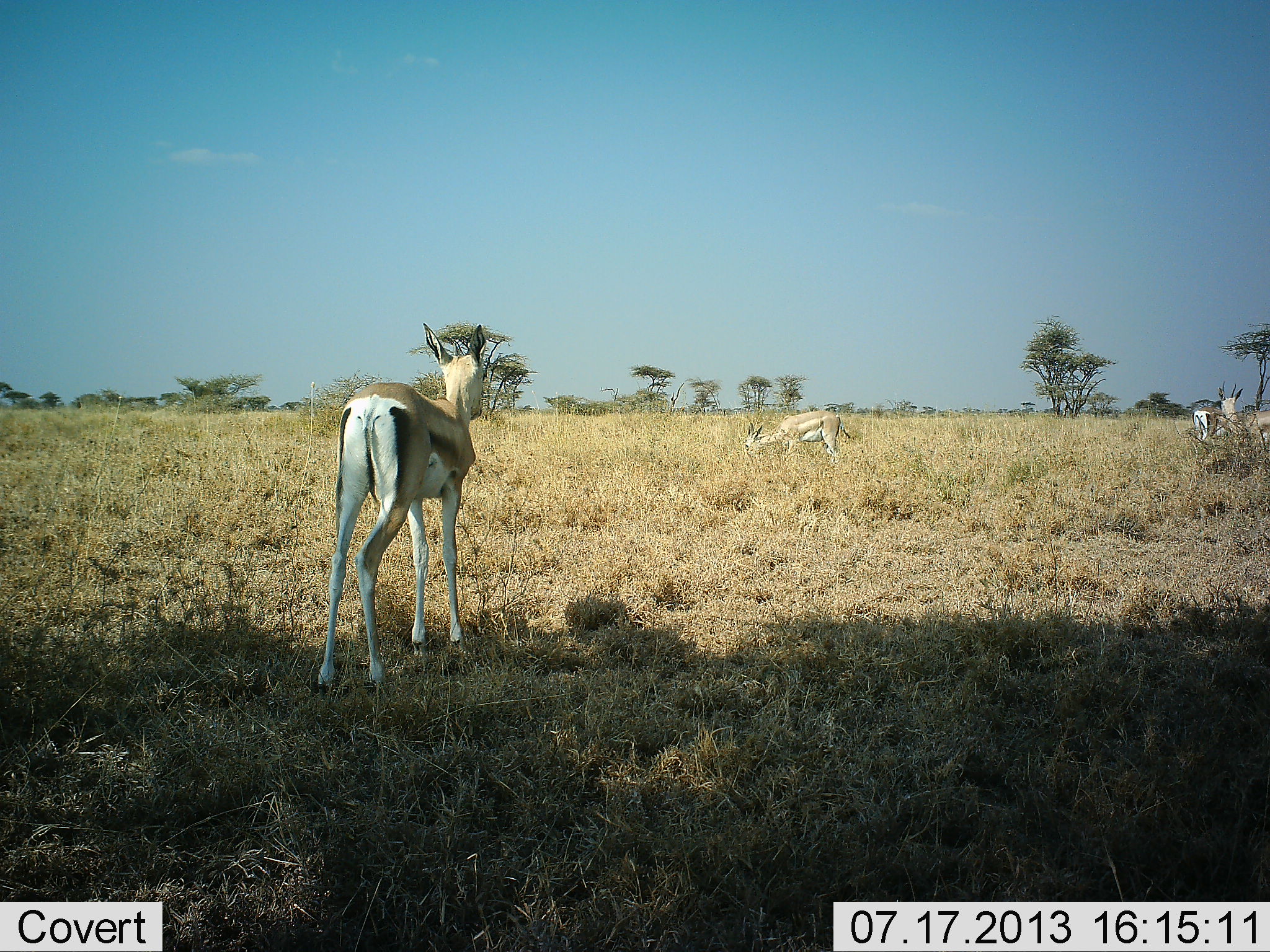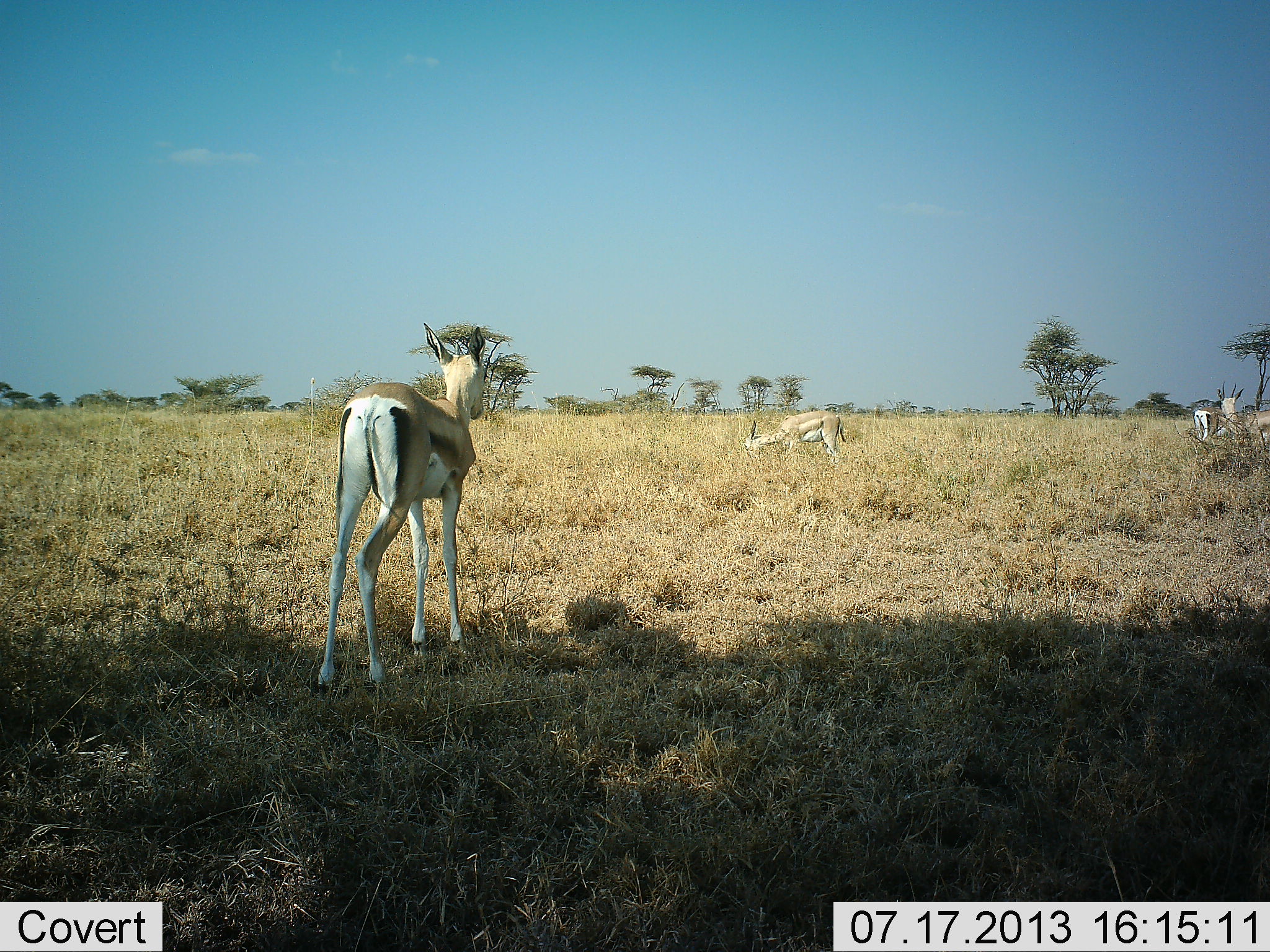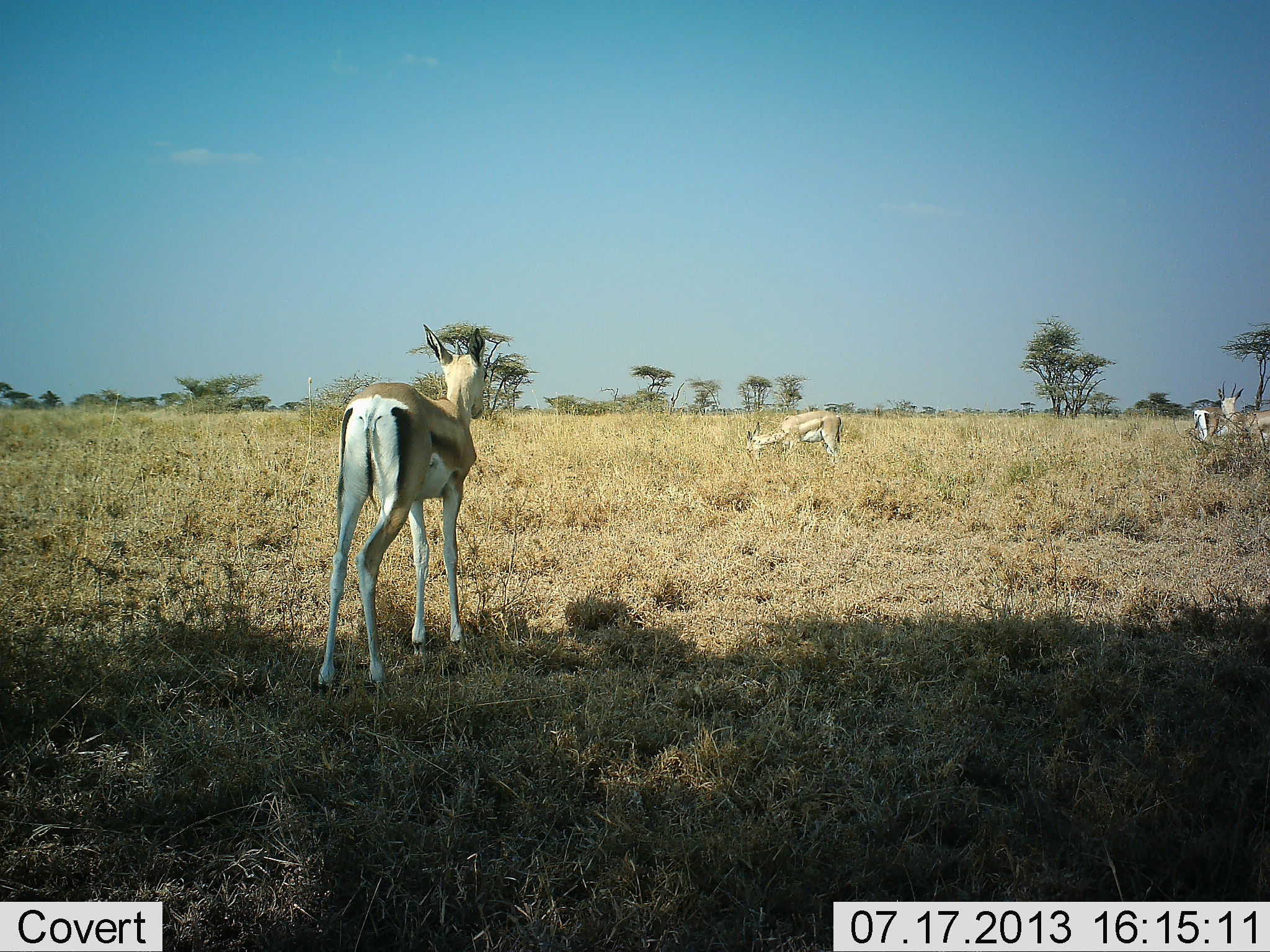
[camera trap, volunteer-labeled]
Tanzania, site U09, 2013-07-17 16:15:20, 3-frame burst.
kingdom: Animalia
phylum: Chordata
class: Mammalia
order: Artiodactyla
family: Bovidae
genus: Nanger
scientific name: Nanger granti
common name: grant's gazelle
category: gazellegrants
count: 4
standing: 92%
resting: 0%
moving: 0%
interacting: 0%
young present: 8%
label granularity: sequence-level